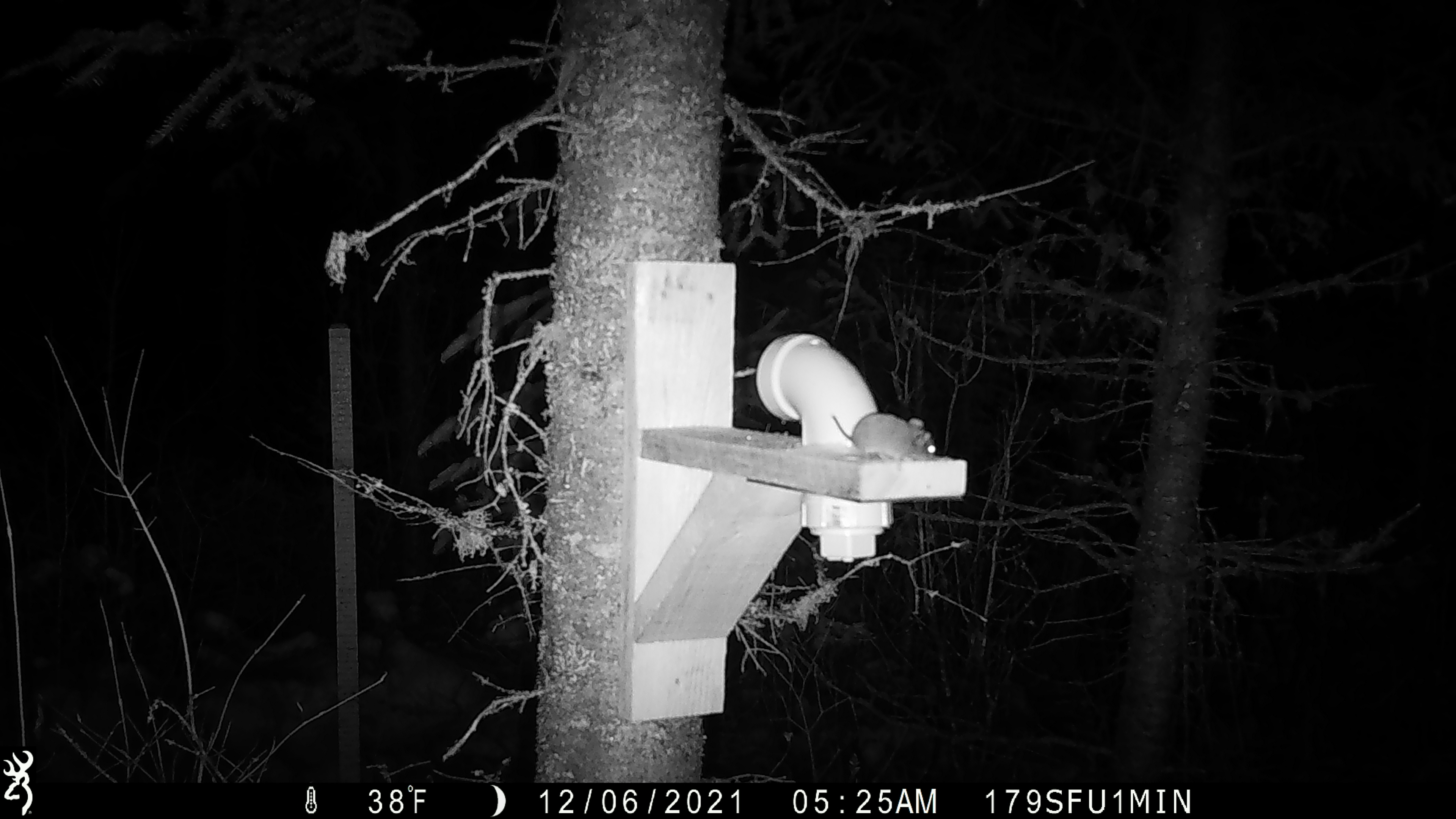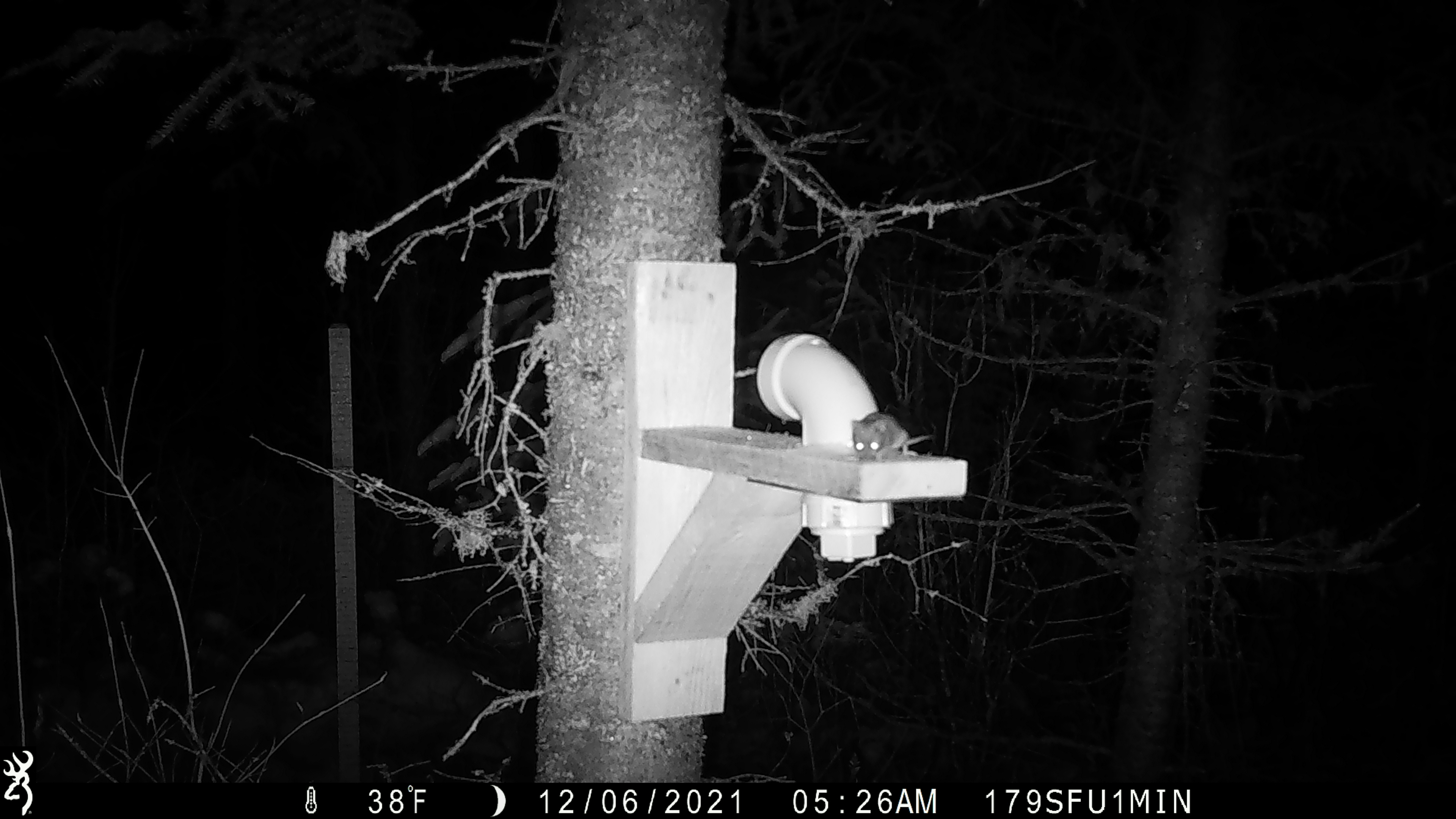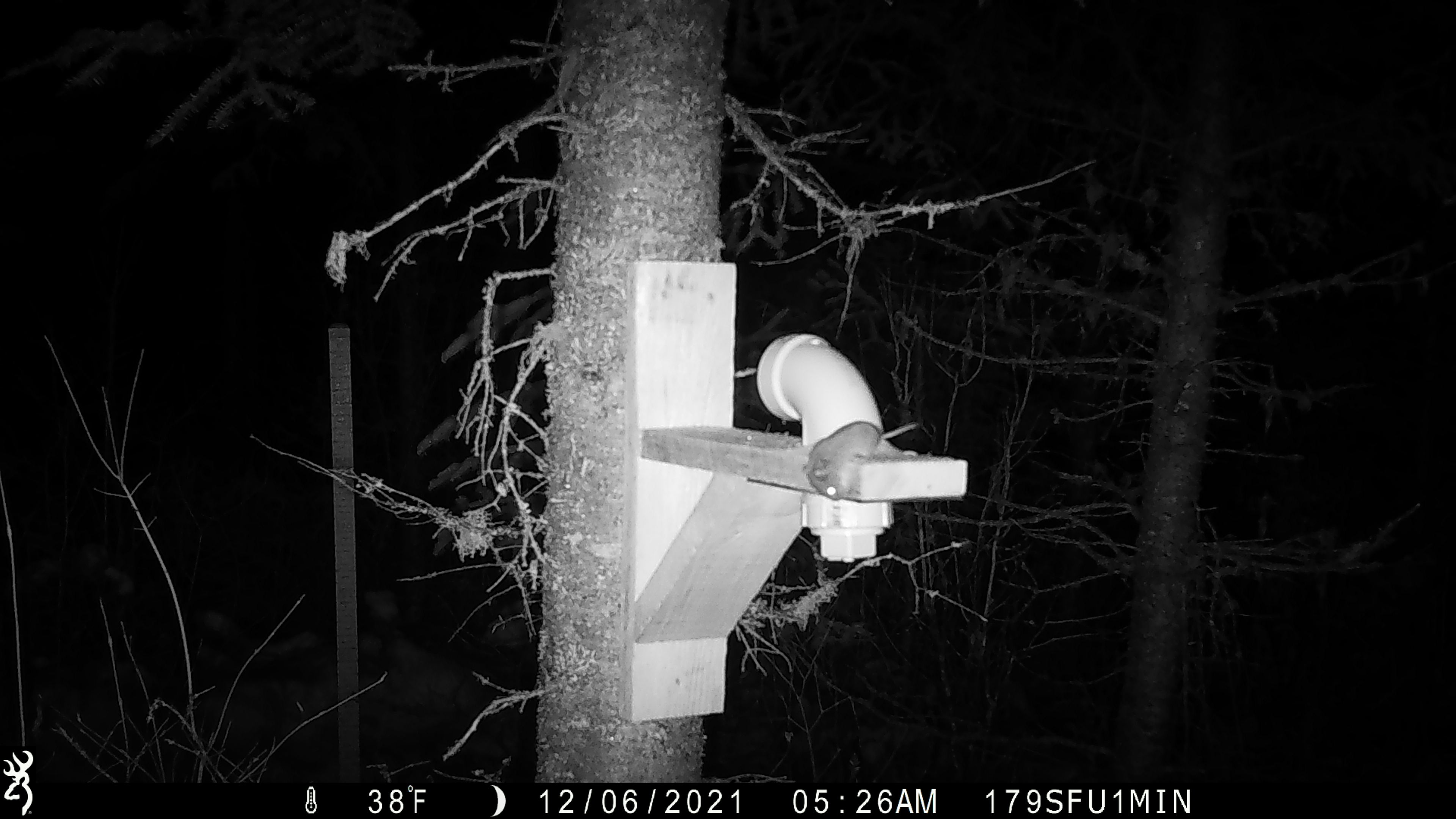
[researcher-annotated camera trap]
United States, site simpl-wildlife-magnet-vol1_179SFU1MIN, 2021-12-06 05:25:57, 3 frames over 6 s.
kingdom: Animalia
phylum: Chordata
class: Mammalia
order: Rodentia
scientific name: Rodentia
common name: mouse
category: mouse sp.